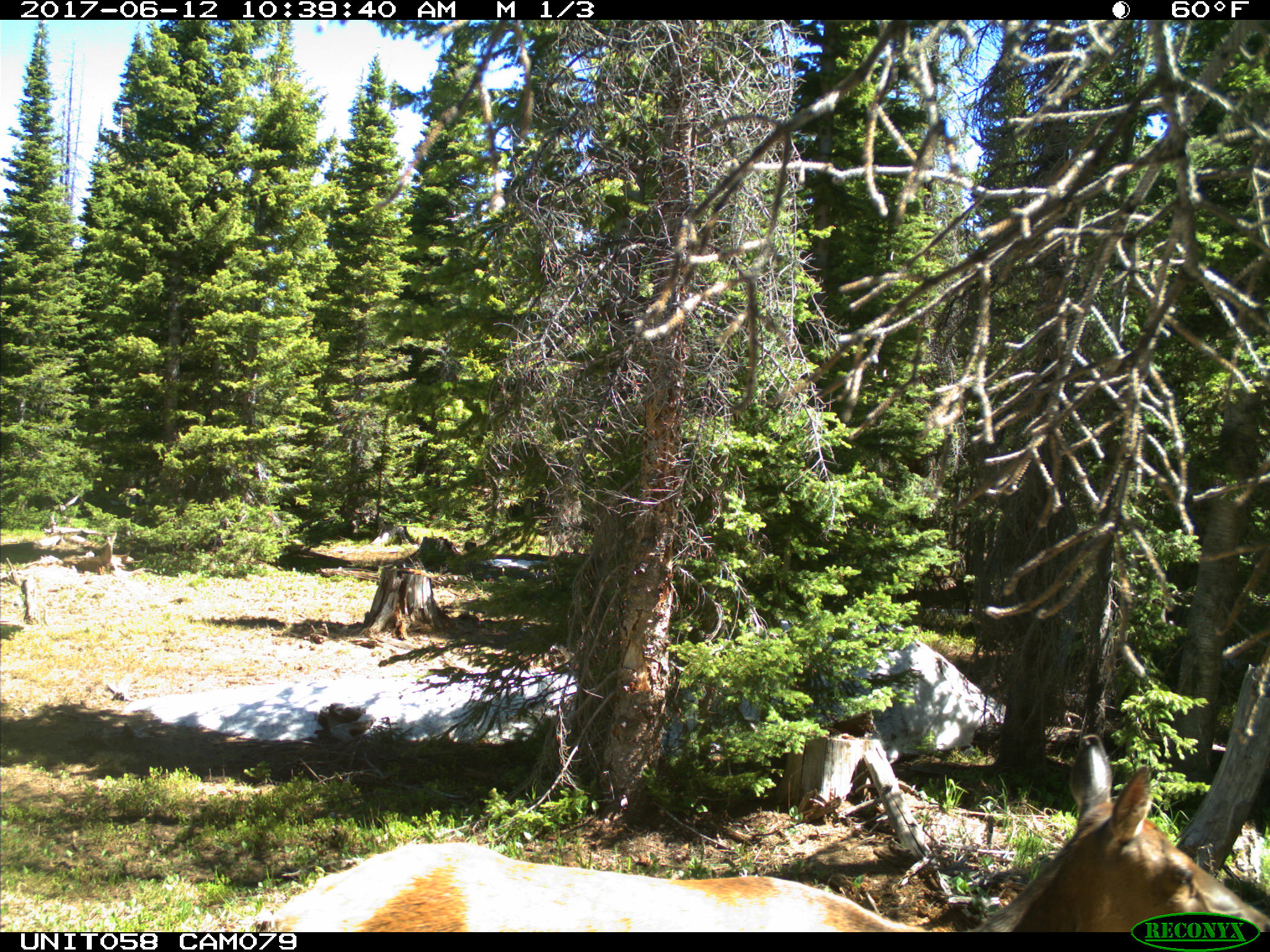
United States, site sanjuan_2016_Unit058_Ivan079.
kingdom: Animalia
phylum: Chordata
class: Mammalia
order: Artiodactyla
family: Cervidae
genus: Cervus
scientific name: Cervus elaphus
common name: red deer